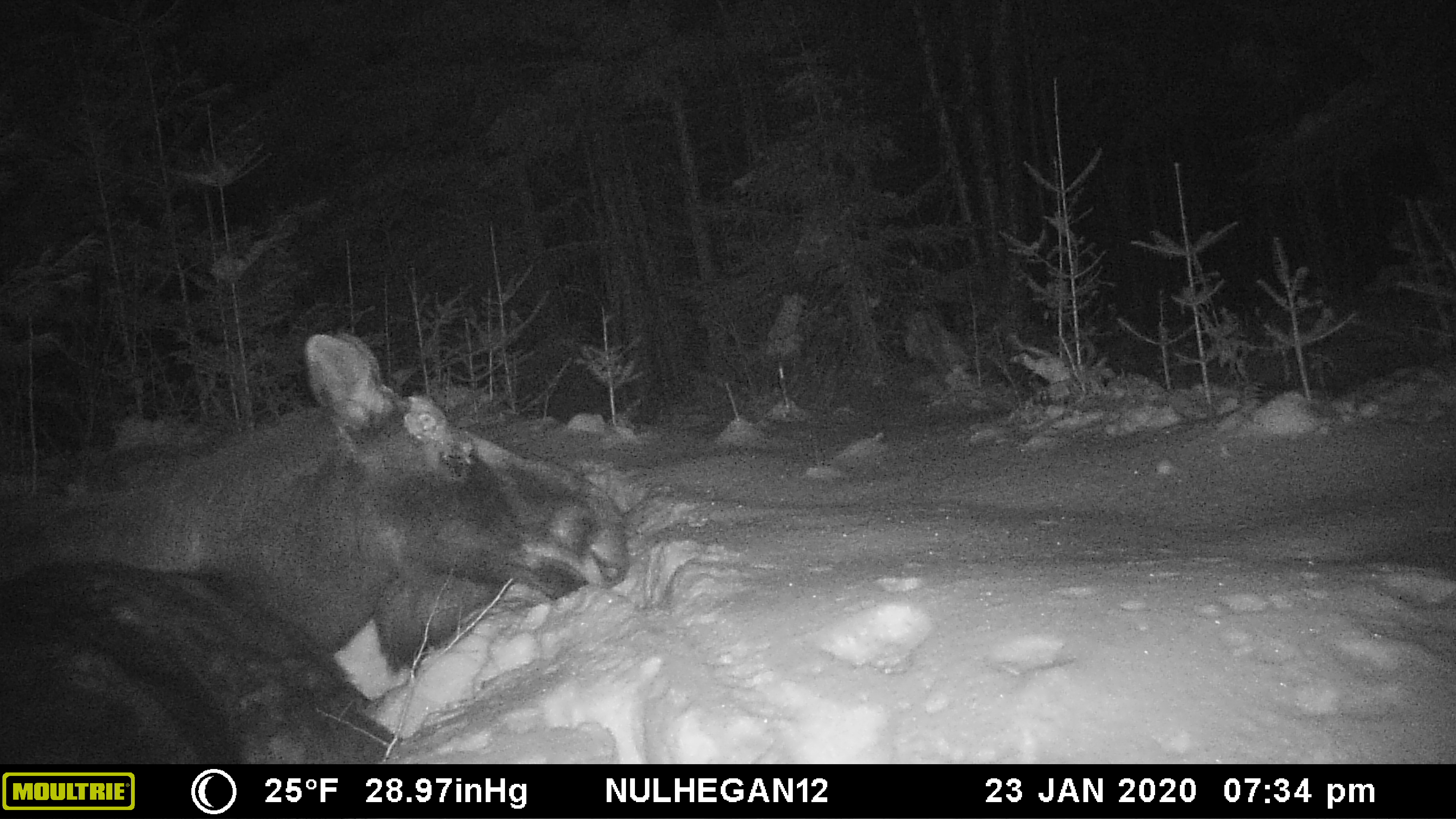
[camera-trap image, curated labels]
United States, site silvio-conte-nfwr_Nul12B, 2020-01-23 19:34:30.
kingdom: Animalia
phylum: Chordata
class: Mammalia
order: Artiodactyla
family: Cervidae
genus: Alces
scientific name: Alces alces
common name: moose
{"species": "moose (Alces alces)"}